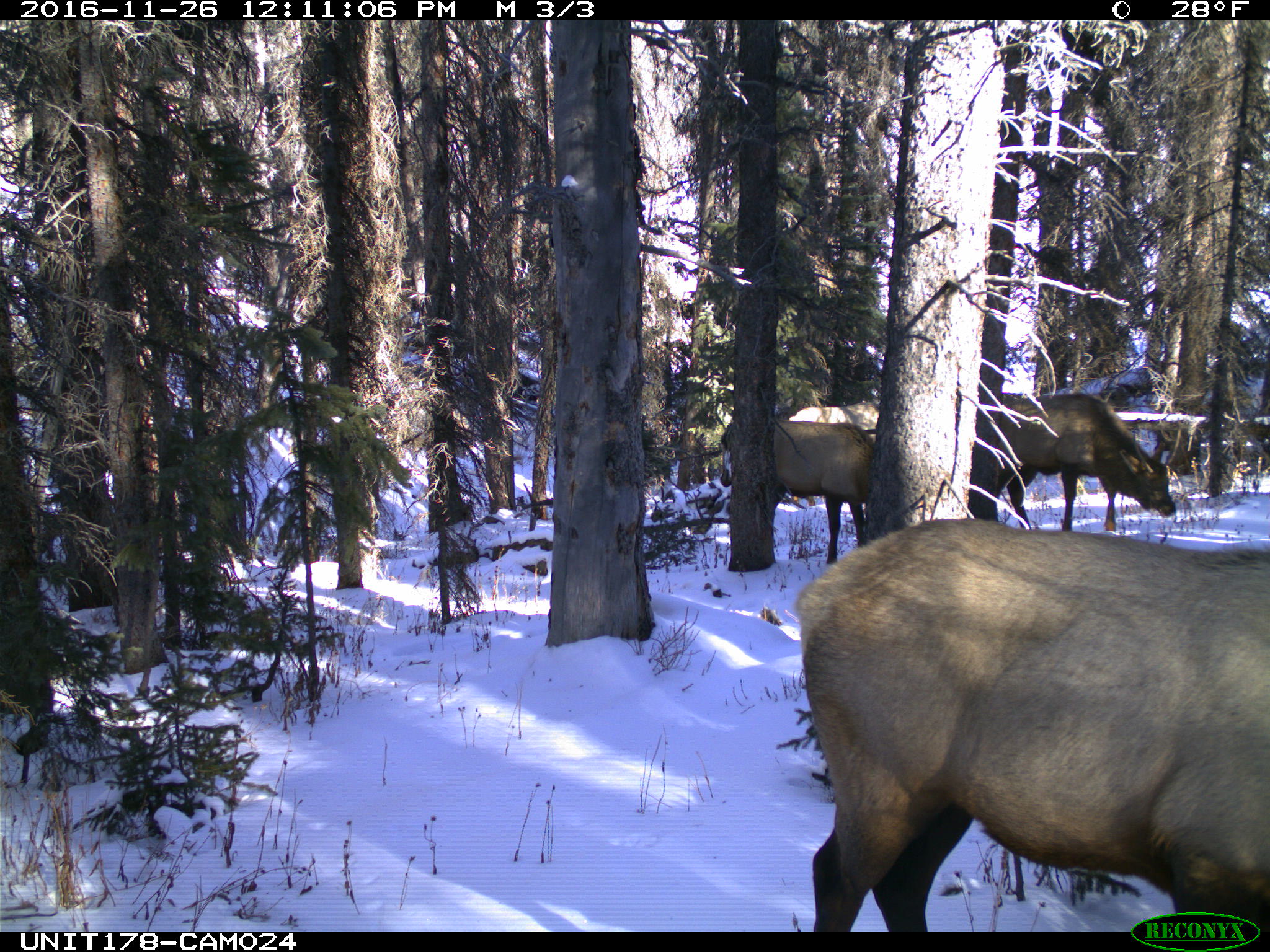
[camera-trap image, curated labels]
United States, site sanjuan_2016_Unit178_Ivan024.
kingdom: Animalia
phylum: Chordata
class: Mammalia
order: Artiodactyla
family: Cervidae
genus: Cervus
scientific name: Cervus elaphus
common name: red deer